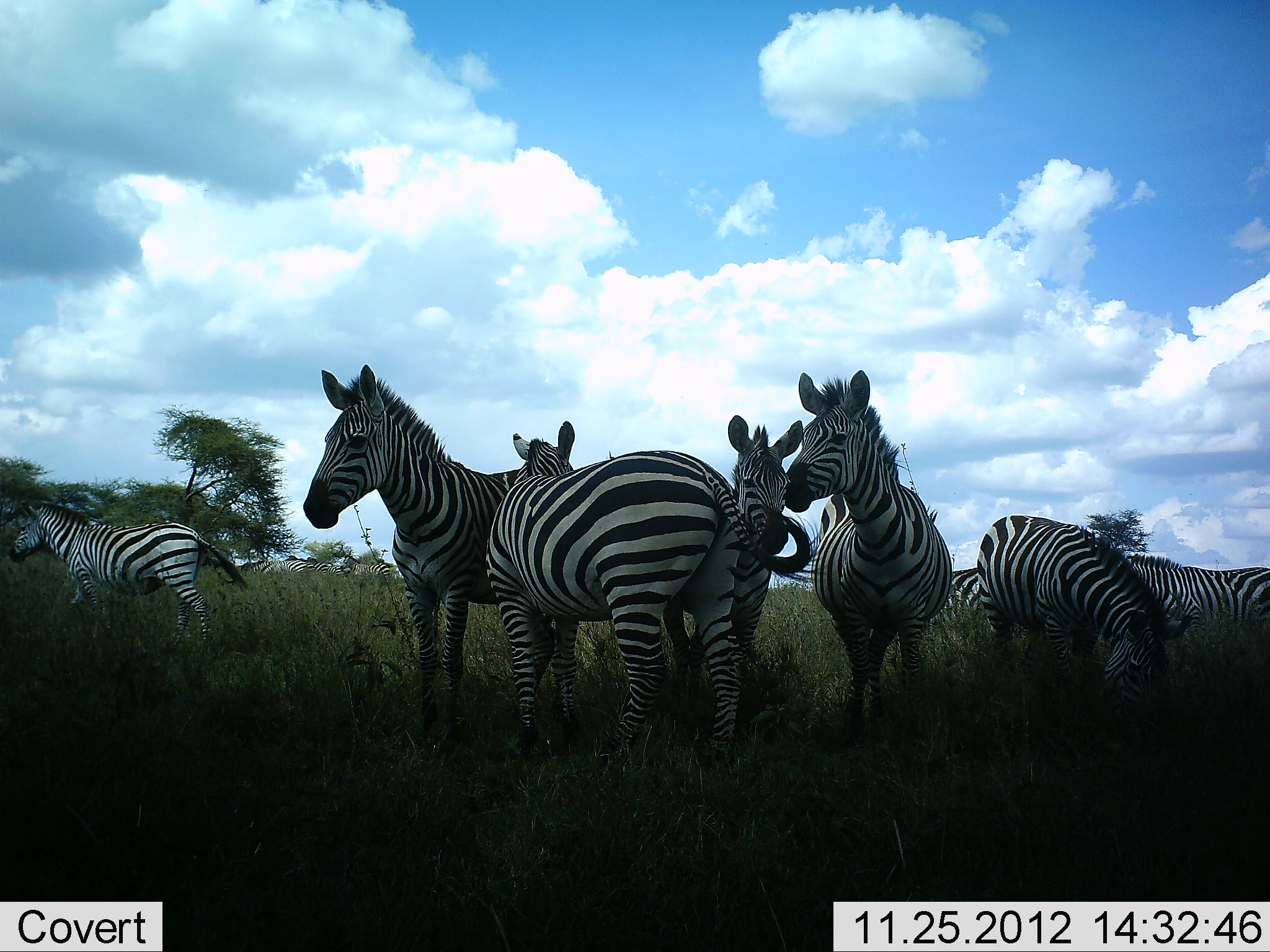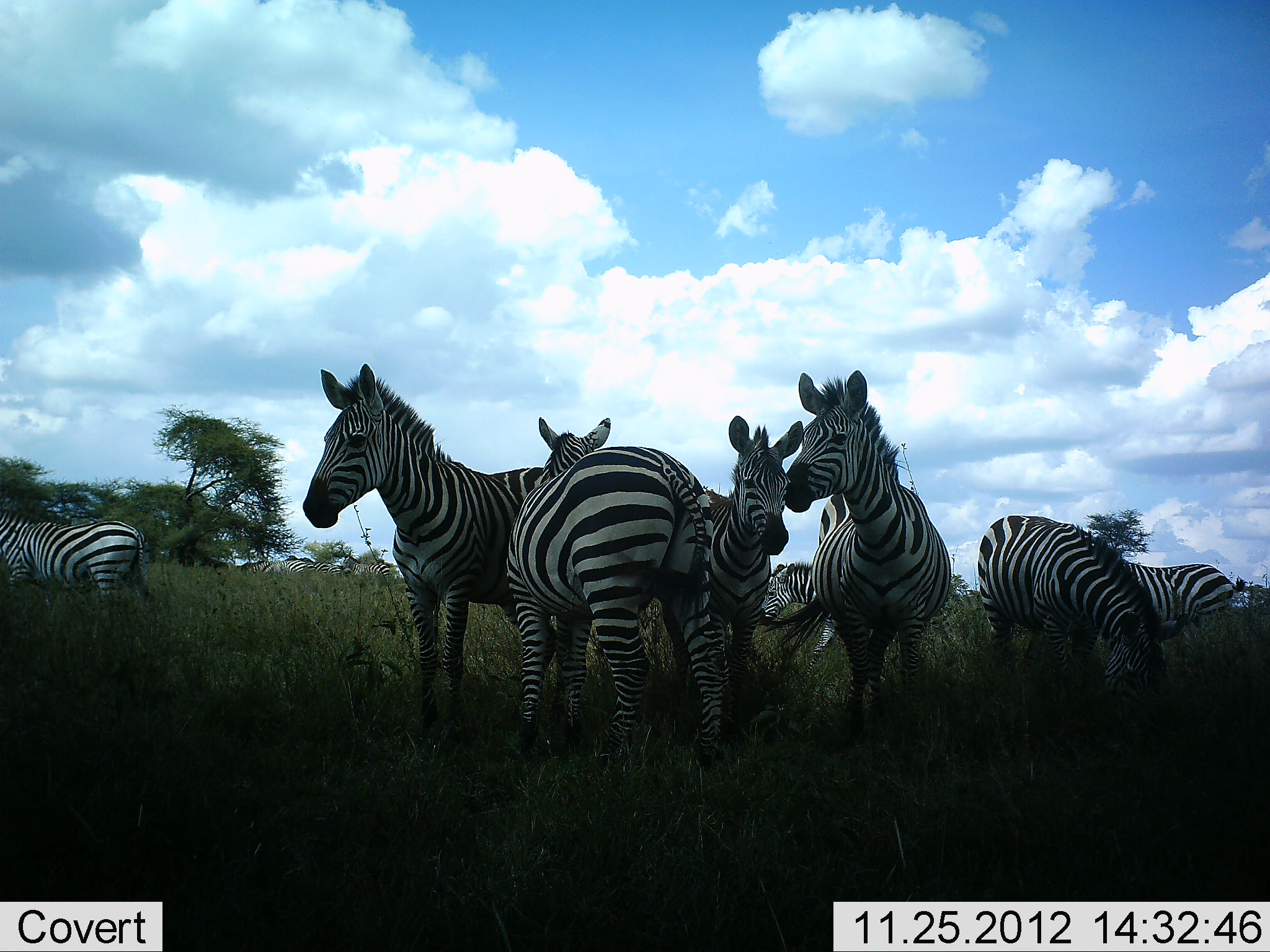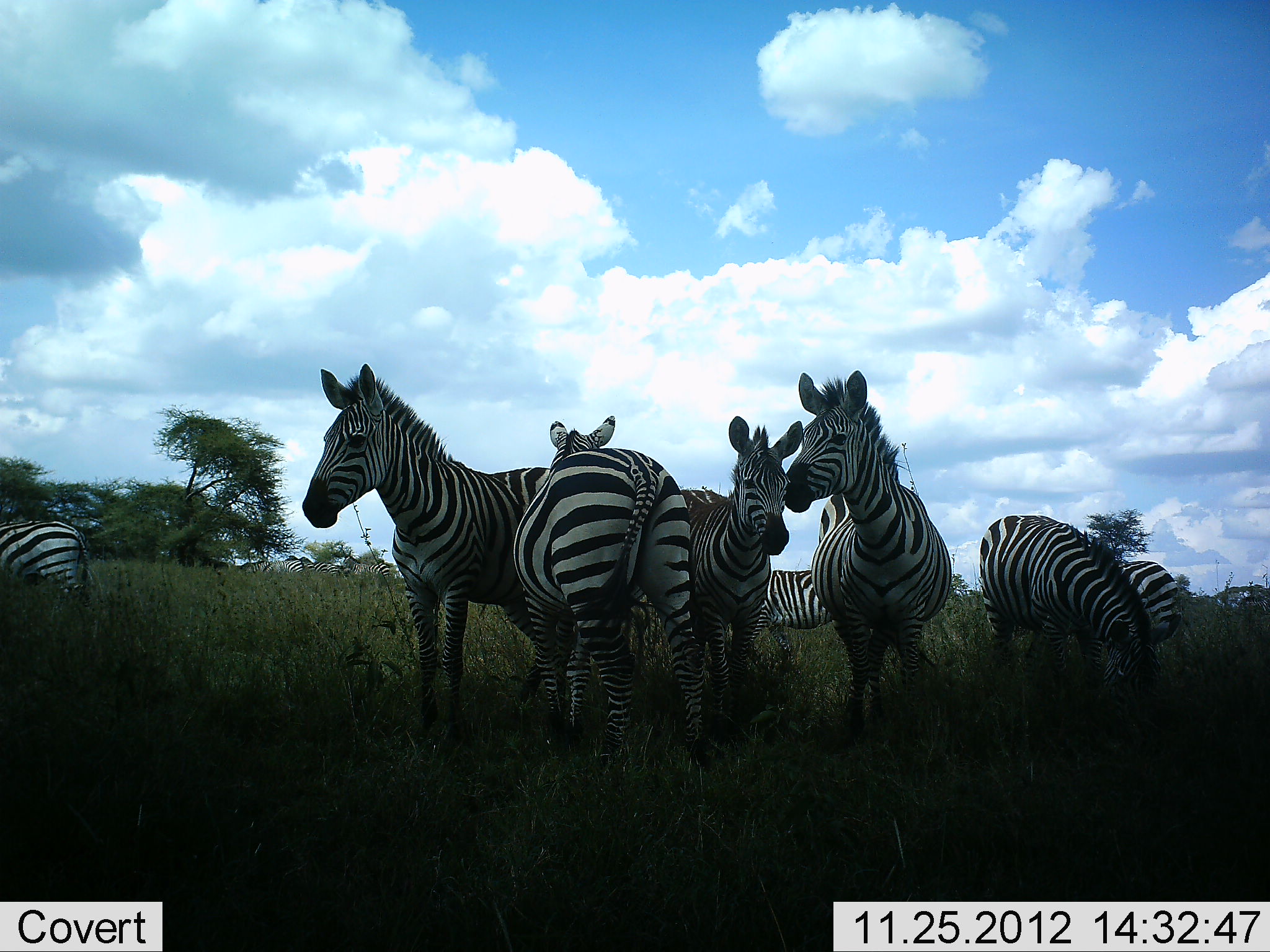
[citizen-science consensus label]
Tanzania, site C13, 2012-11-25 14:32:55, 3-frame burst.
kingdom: Animalia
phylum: Chordata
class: Mammalia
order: Perissodactyla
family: Equidae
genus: Equus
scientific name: Equus quagga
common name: plains zebra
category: zebra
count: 8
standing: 80%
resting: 10%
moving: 50%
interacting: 20%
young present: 0%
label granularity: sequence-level